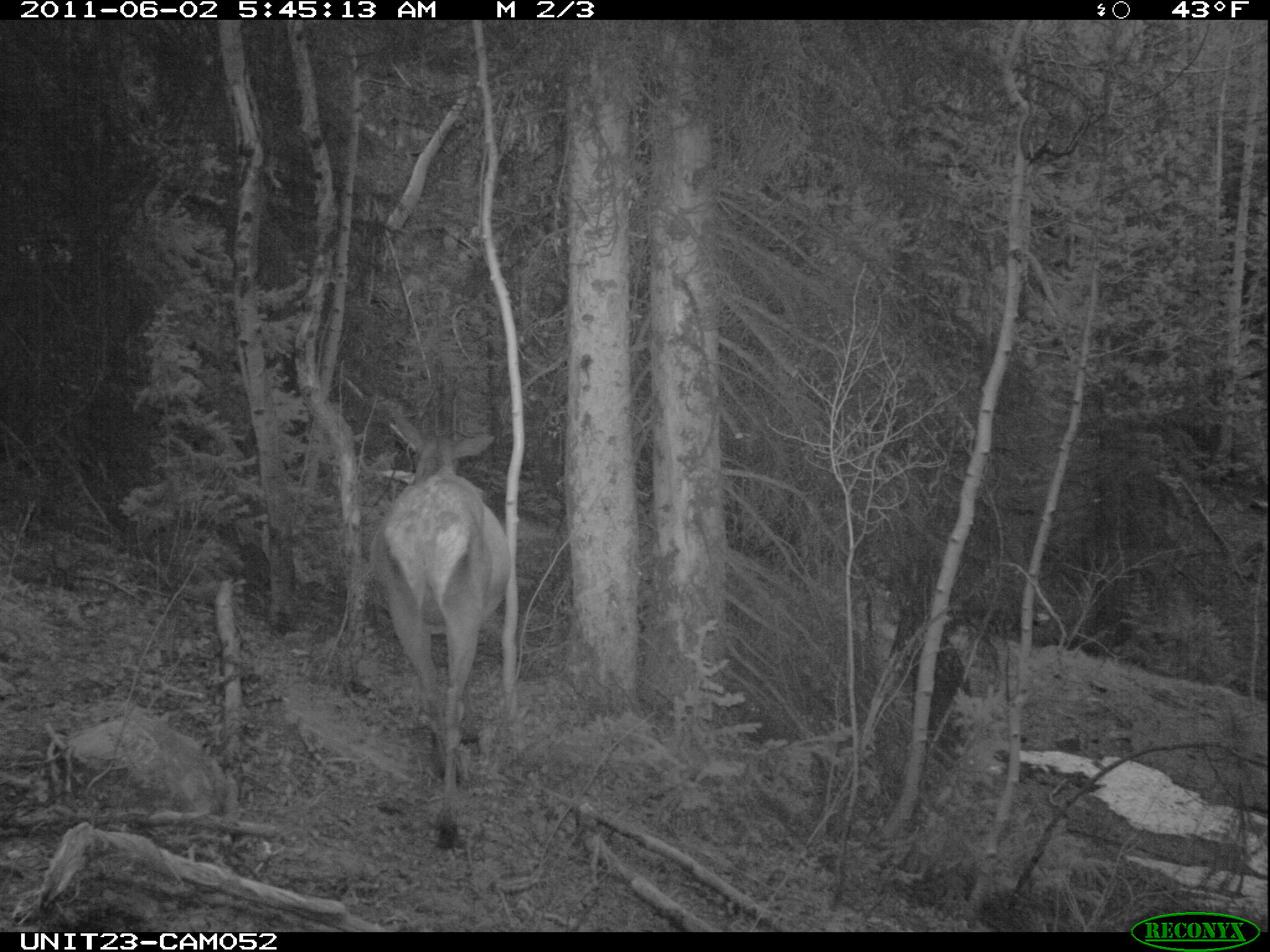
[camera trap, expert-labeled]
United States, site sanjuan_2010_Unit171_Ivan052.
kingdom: Animalia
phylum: Chordata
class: Mammalia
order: Artiodactyla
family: Cervidae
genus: Cervus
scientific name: Cervus elaphus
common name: red deer